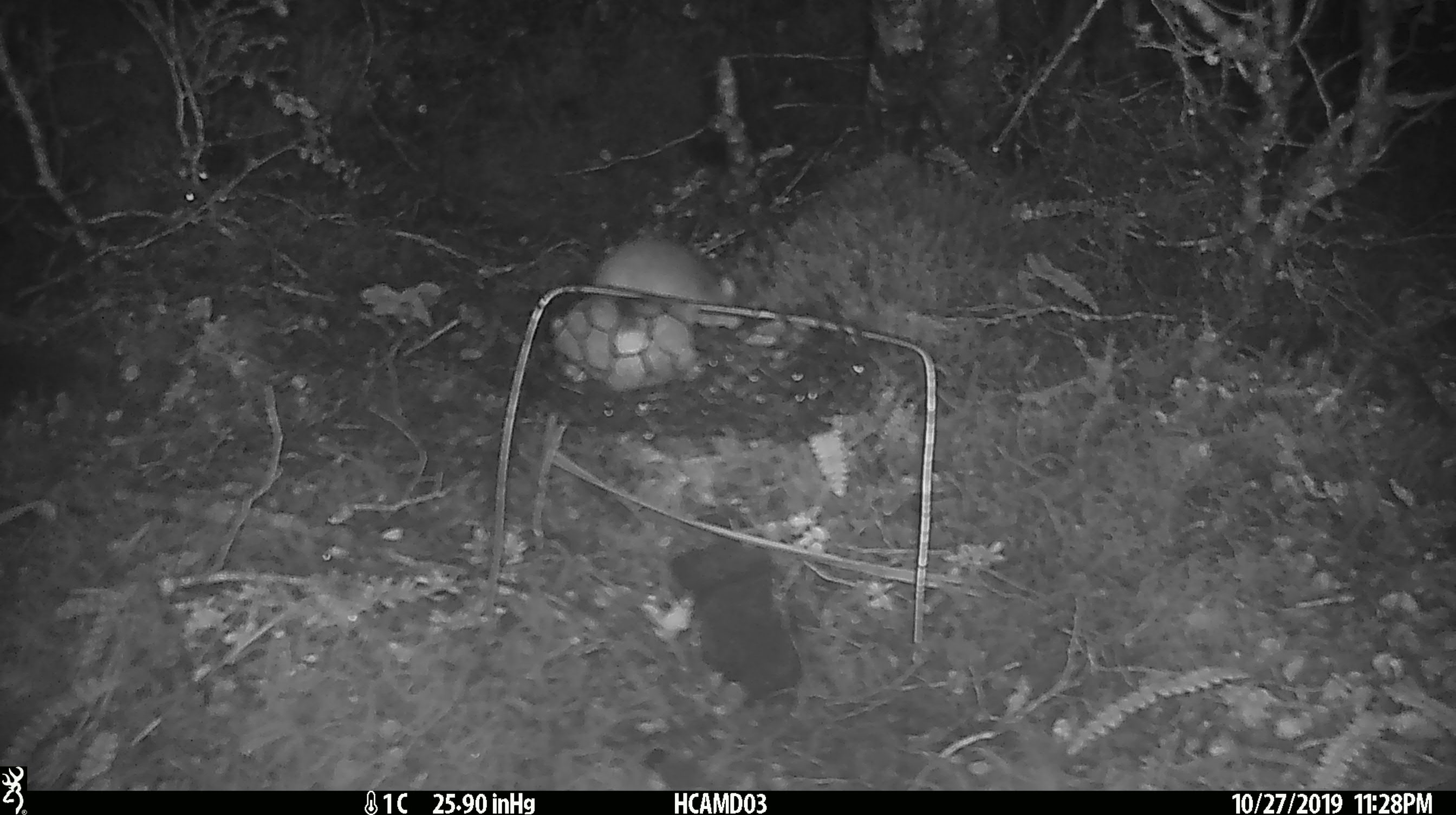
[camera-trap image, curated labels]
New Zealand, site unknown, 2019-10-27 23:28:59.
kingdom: Animalia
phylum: Chordata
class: Mammalia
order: Rodentia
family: Muridae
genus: Mus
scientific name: Mus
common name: mouse